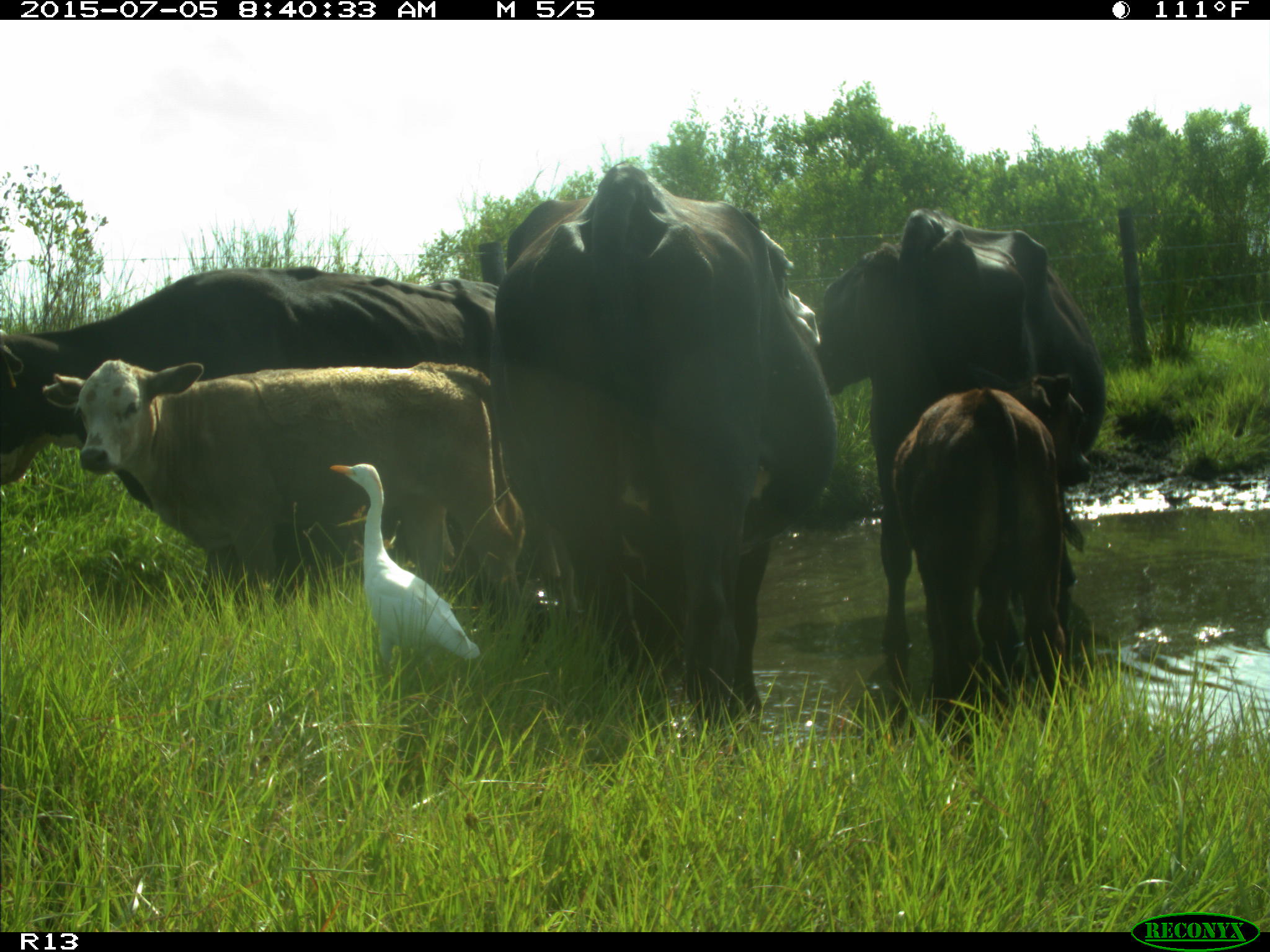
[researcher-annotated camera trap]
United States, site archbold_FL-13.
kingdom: Animalia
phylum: Chordata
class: Mammalia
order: Artiodactyla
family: Bovidae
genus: Bos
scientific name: Bos taurus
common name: domestic cow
Bos taurus (domestic cow).